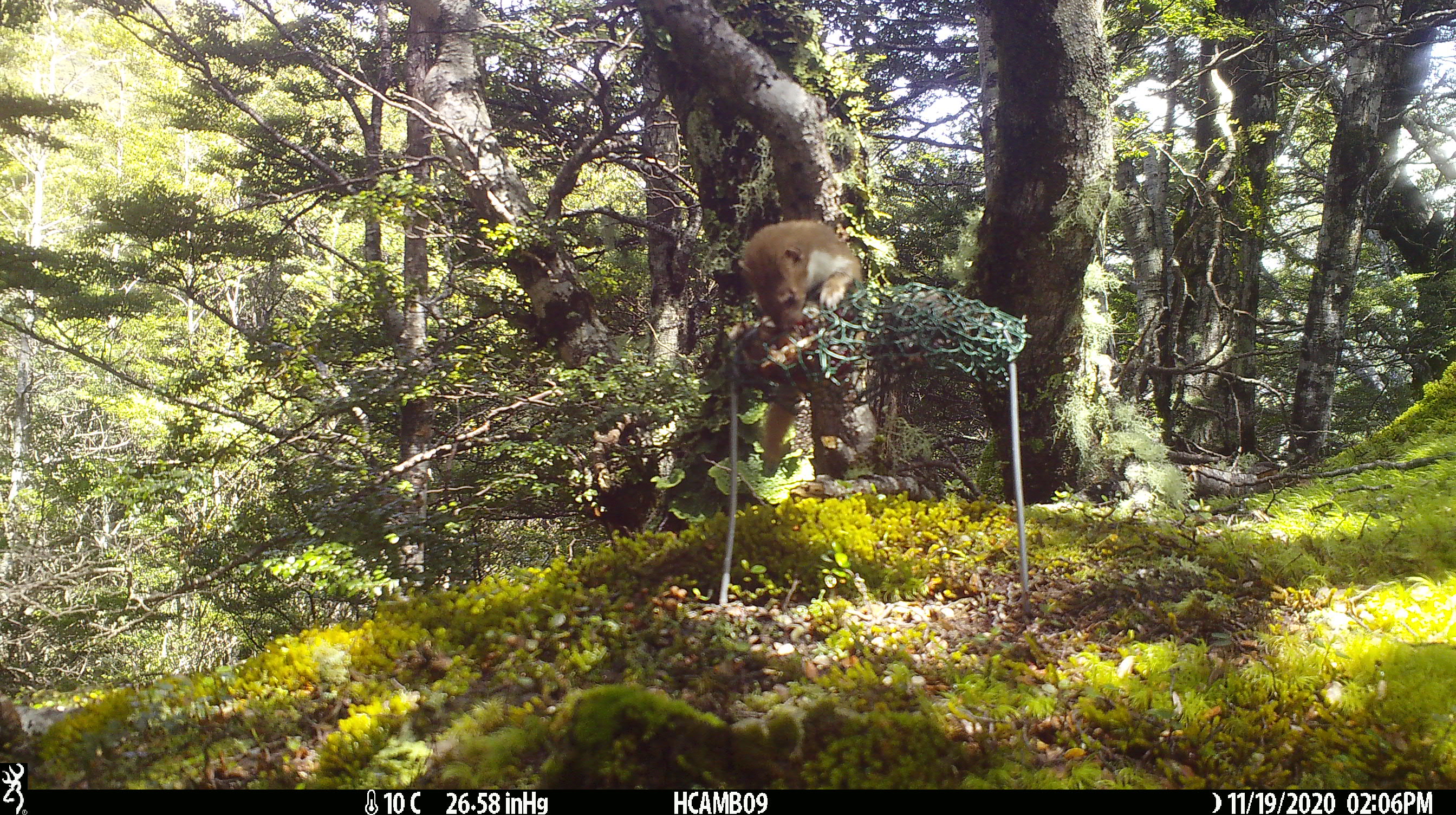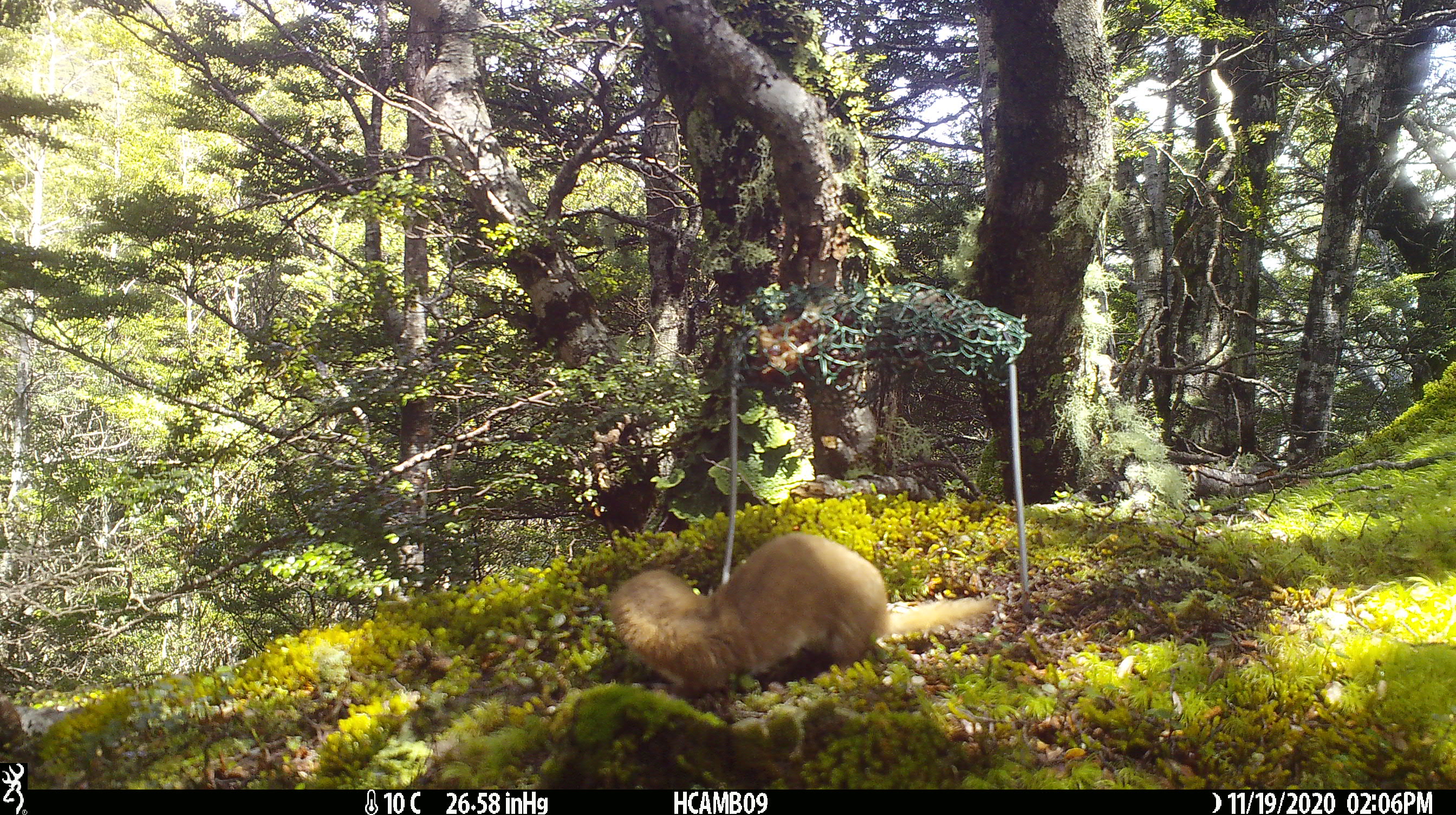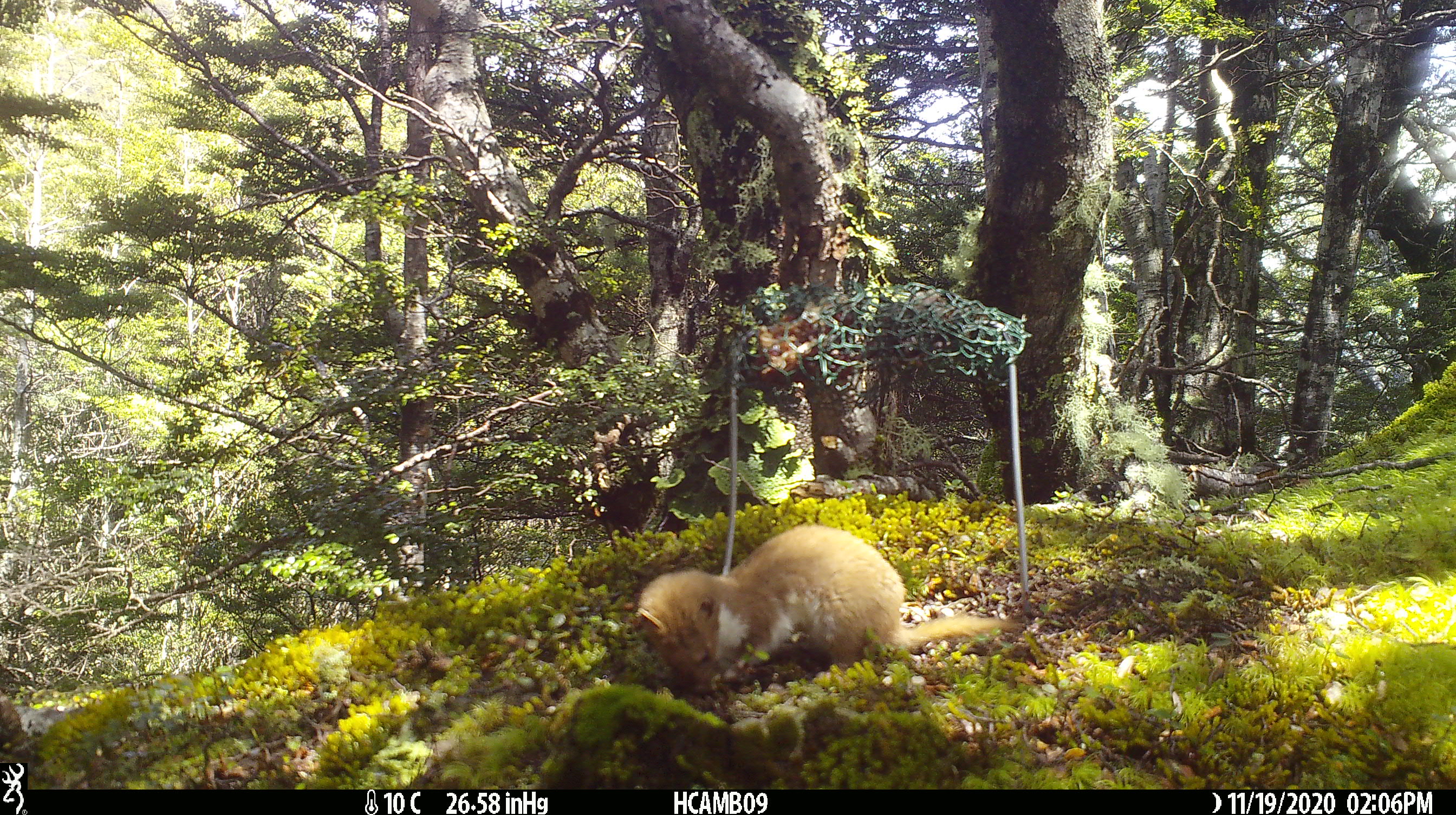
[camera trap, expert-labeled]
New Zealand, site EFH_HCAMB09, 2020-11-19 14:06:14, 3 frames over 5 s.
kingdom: Animalia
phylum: Chordata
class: Mammalia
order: Carnivora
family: Mustelidae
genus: Mustela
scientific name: Mustela nivalis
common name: least weasel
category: weasel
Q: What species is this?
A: Weasel (least weasel) (Mustela nivalis).